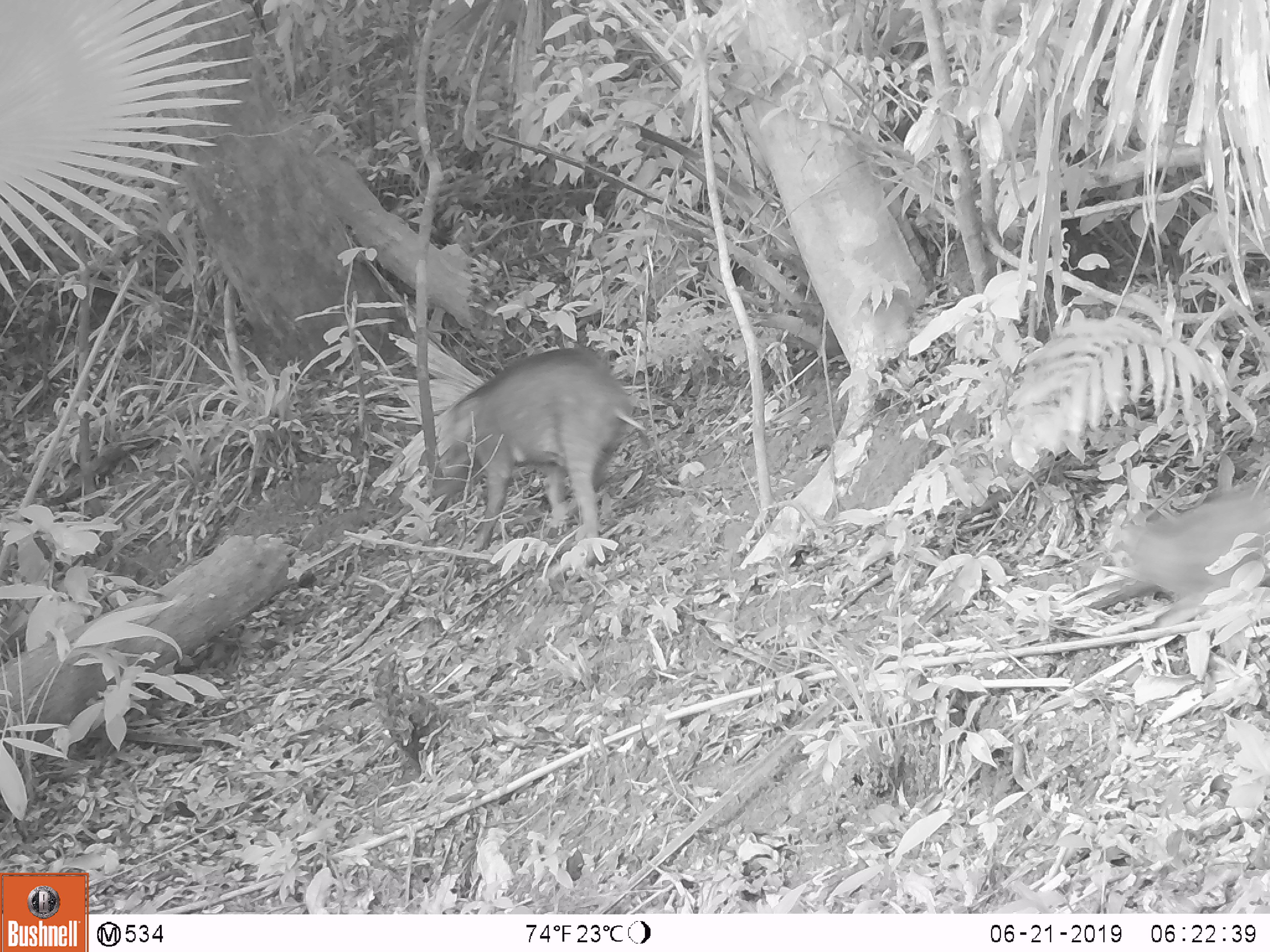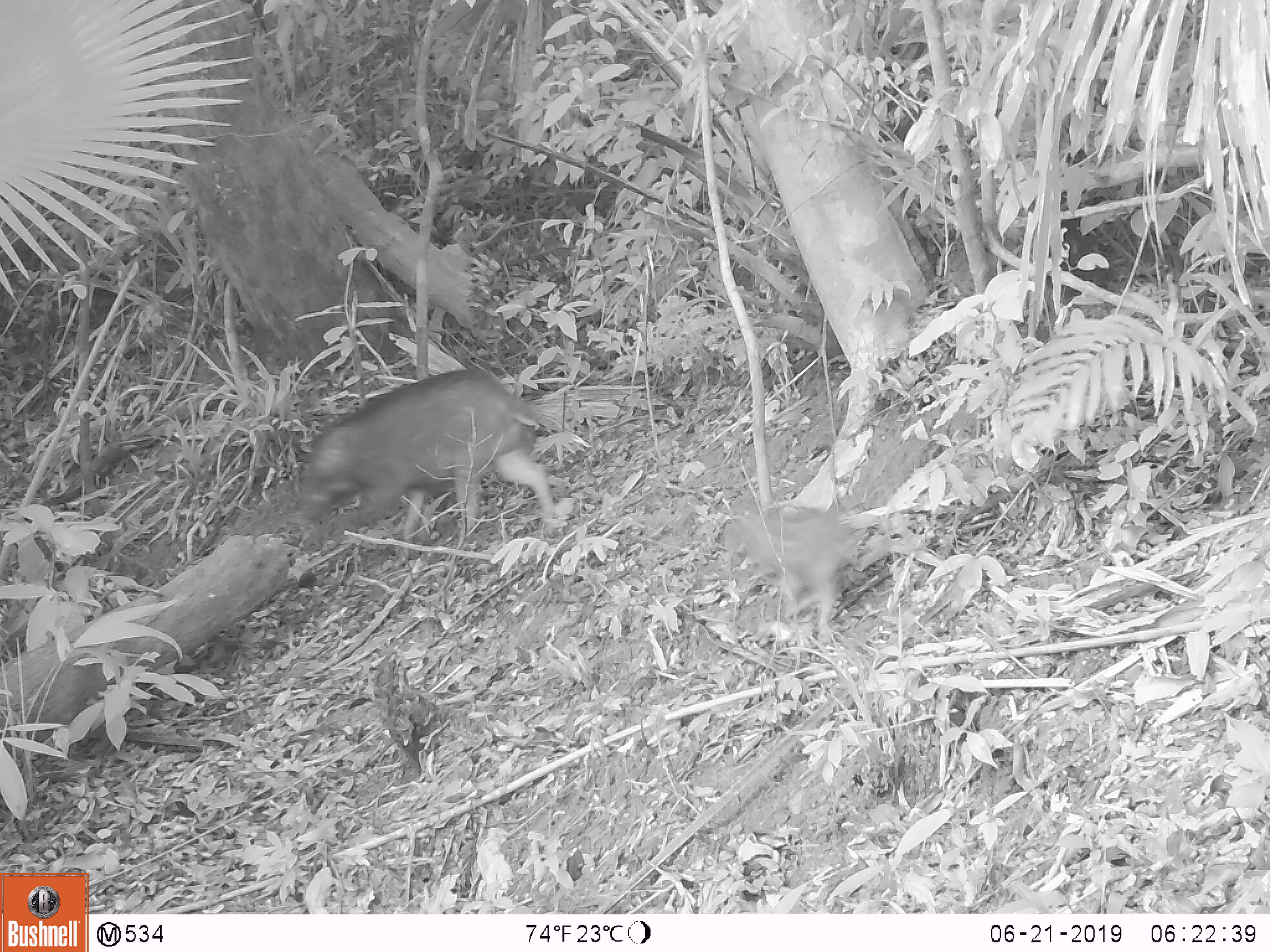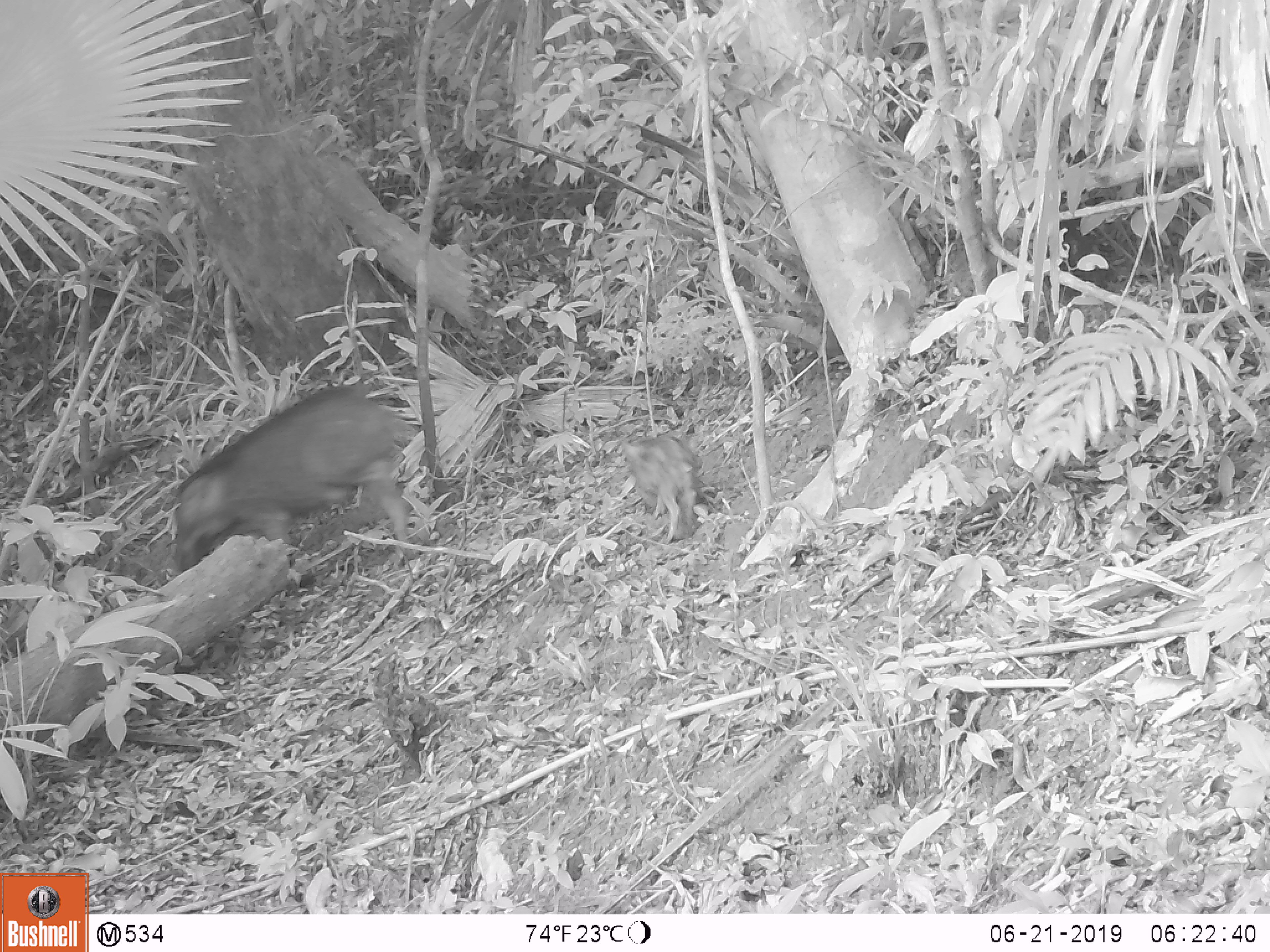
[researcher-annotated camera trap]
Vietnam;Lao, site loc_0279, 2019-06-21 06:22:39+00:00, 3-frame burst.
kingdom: Animalia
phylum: Chordata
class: Mammalia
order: Artiodactyla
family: Suidae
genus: Sus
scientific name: Sus scrofa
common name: eurasian wild pig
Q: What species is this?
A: Eurasian wild pig (Sus scrofa).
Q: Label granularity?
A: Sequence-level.